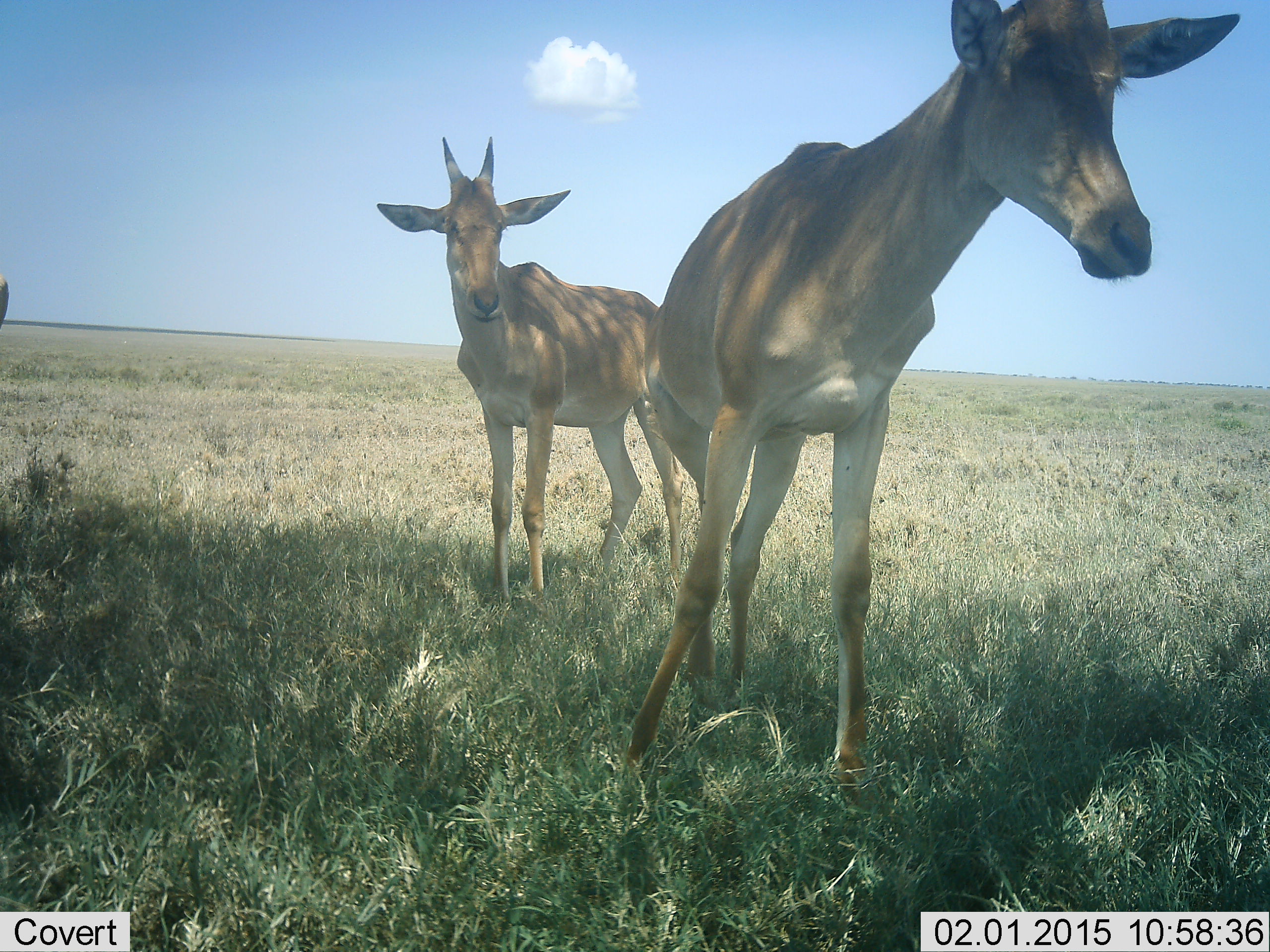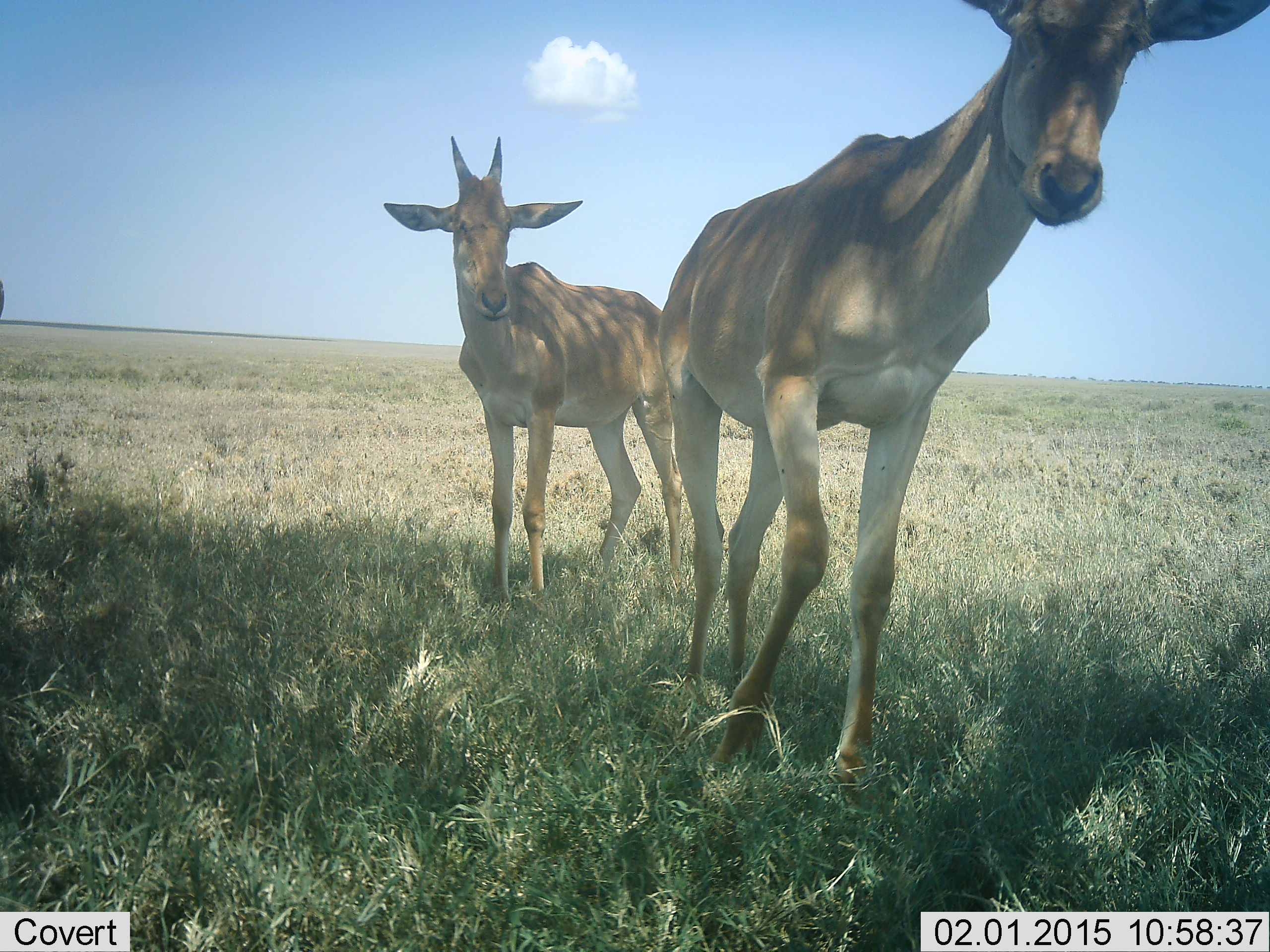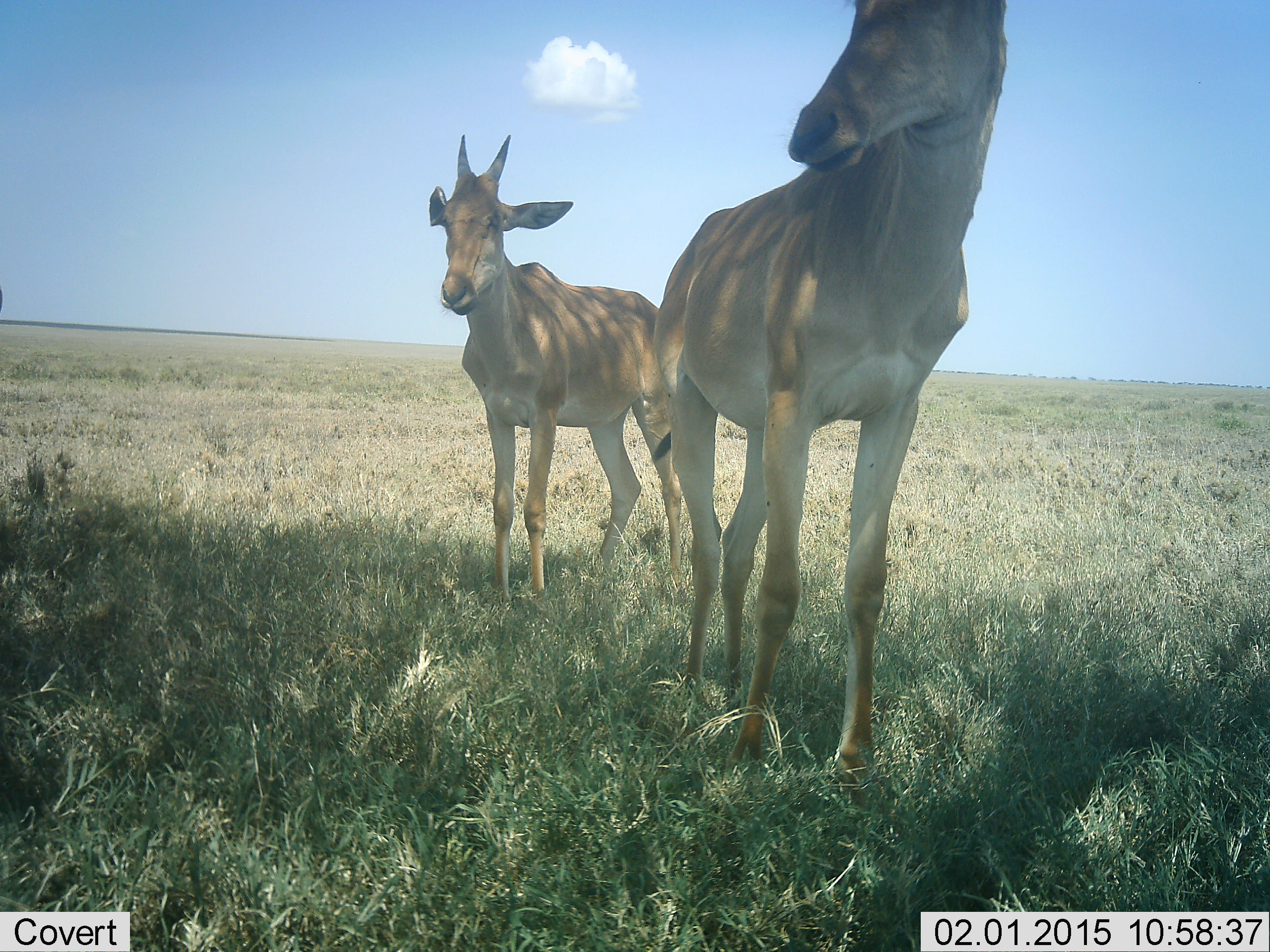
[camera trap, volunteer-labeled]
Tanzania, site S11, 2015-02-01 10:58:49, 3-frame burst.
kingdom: Animalia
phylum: Chordata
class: Mammalia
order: Artiodactyla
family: Bovidae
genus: Alcelaphus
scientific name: Alcelaphus buselaphus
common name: hartebeest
Hartebeest (Alcelaphus buselaphus), count 2. Behavior (volunteer vote fractions): standing 90%, resting 0%, moving 10%, interacting 0%. Young present (vote fraction): 80%. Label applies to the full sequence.